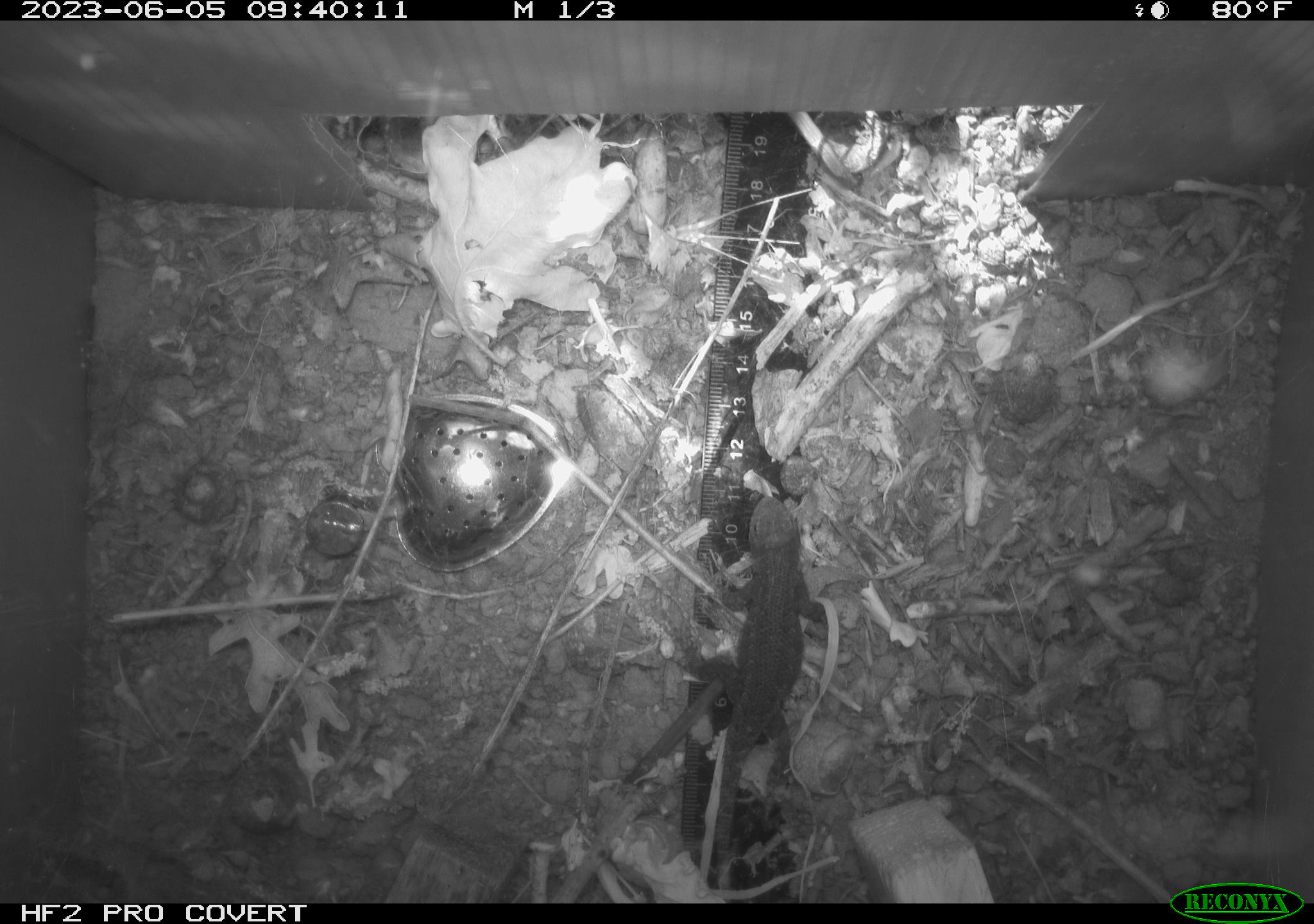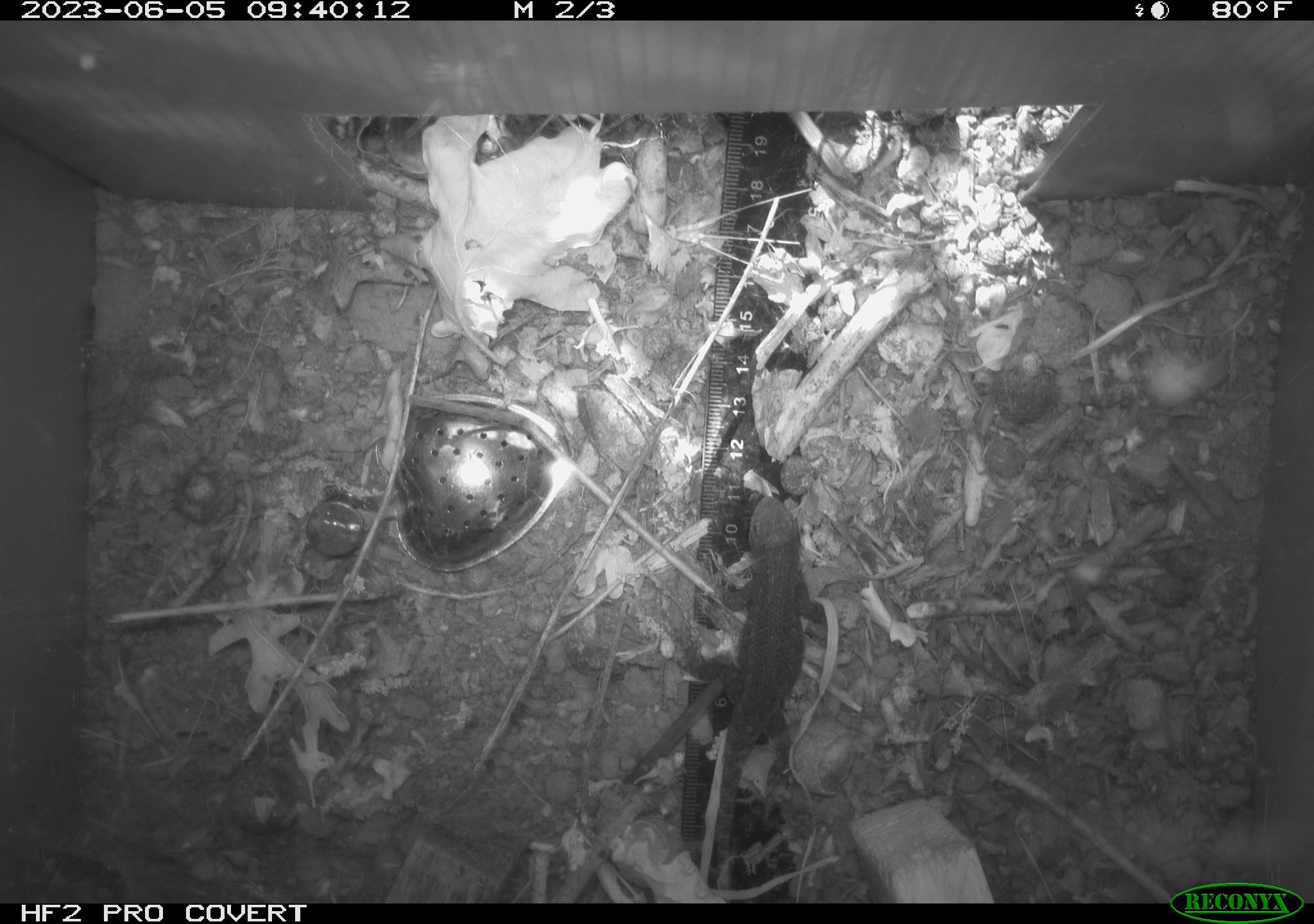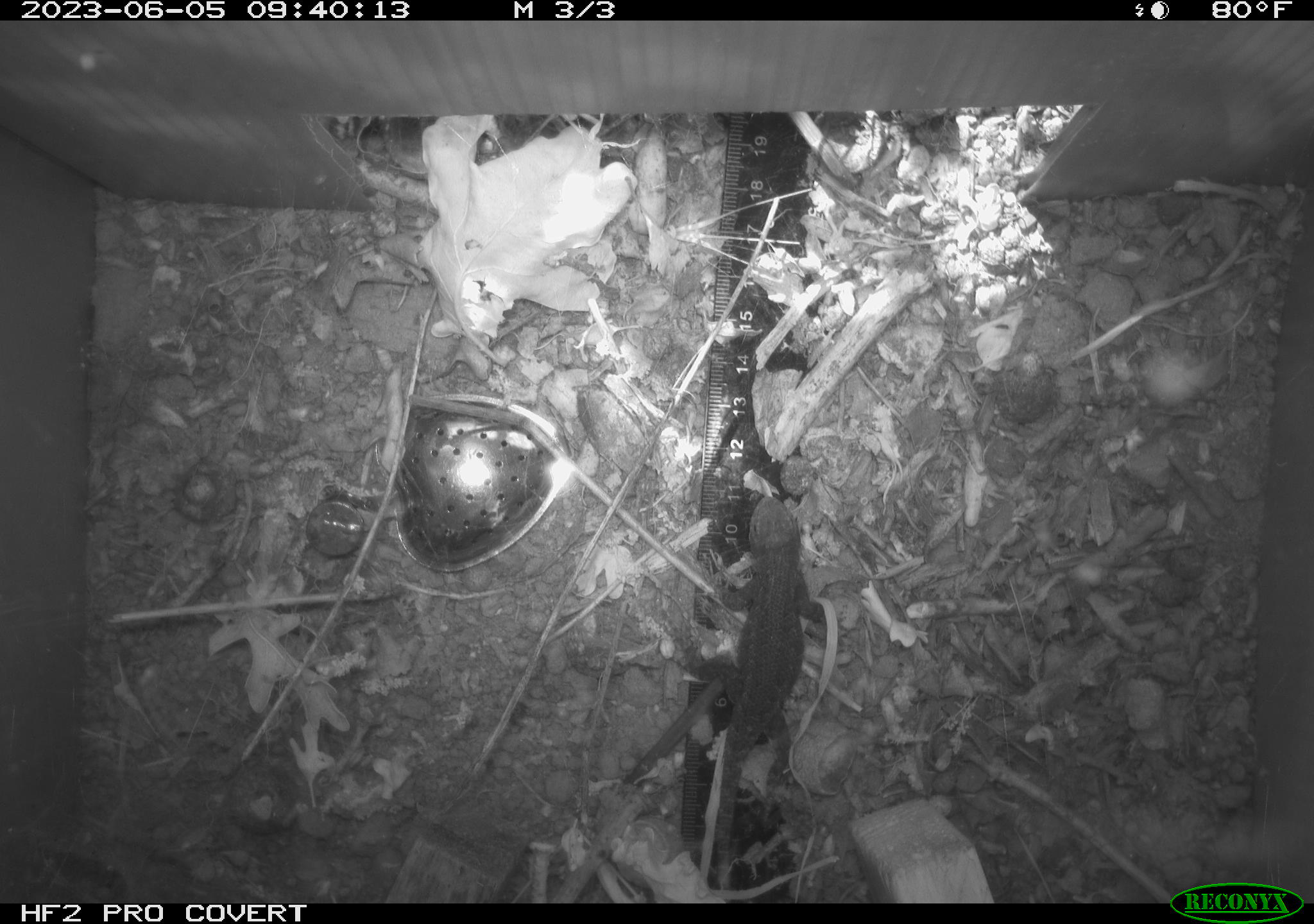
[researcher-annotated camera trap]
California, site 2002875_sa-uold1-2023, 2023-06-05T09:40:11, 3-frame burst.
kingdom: Animalia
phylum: Chordata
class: Reptilia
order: Squamata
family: Phrynosomatidae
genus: Sceloporus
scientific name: Sceloporus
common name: spiny lizards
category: sceloporus species